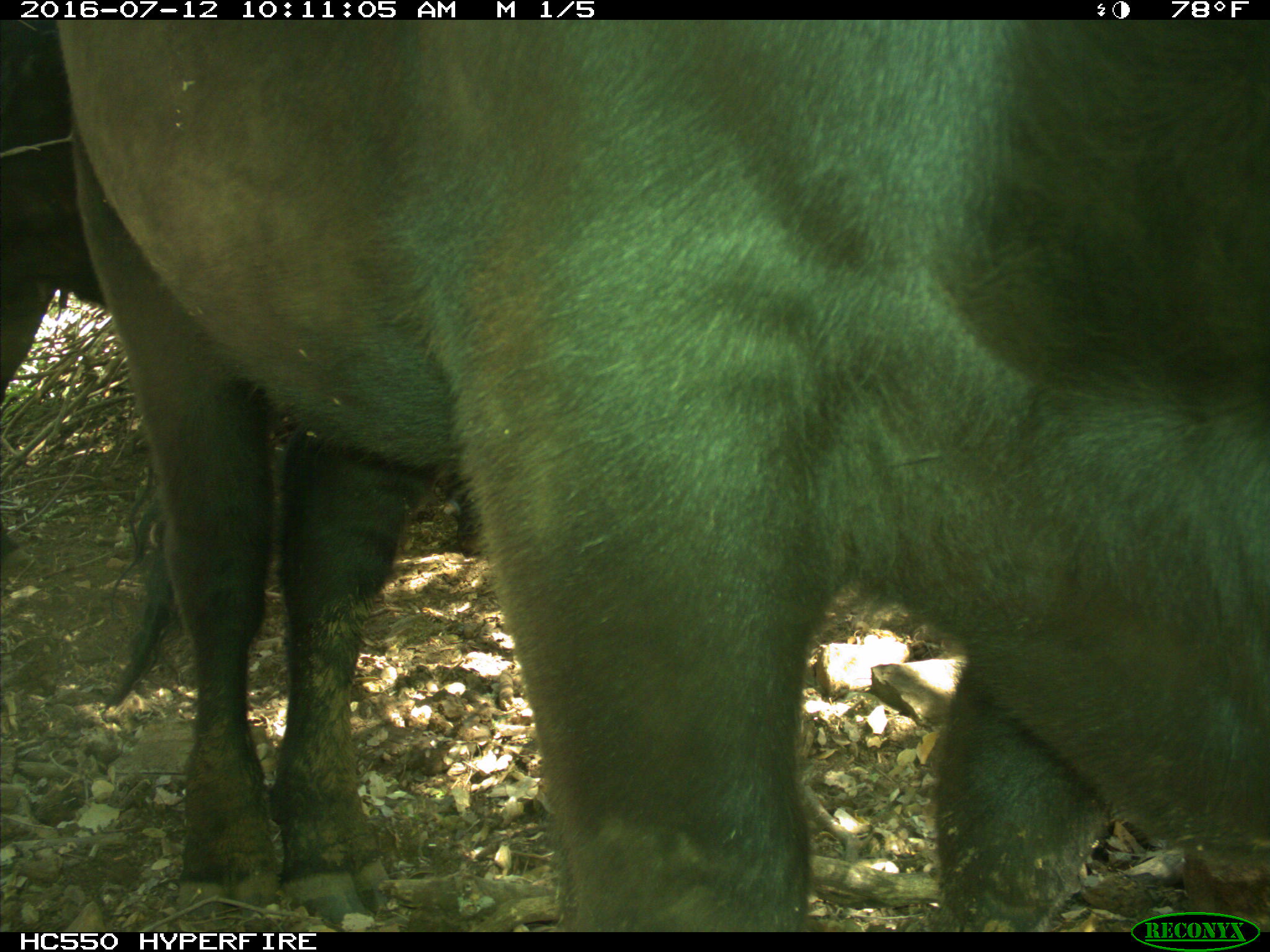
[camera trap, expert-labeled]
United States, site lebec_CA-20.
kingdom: Animalia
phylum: Chordata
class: Mammalia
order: Artiodactyla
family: Bovidae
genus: Bos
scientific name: Bos taurus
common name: domestic cow